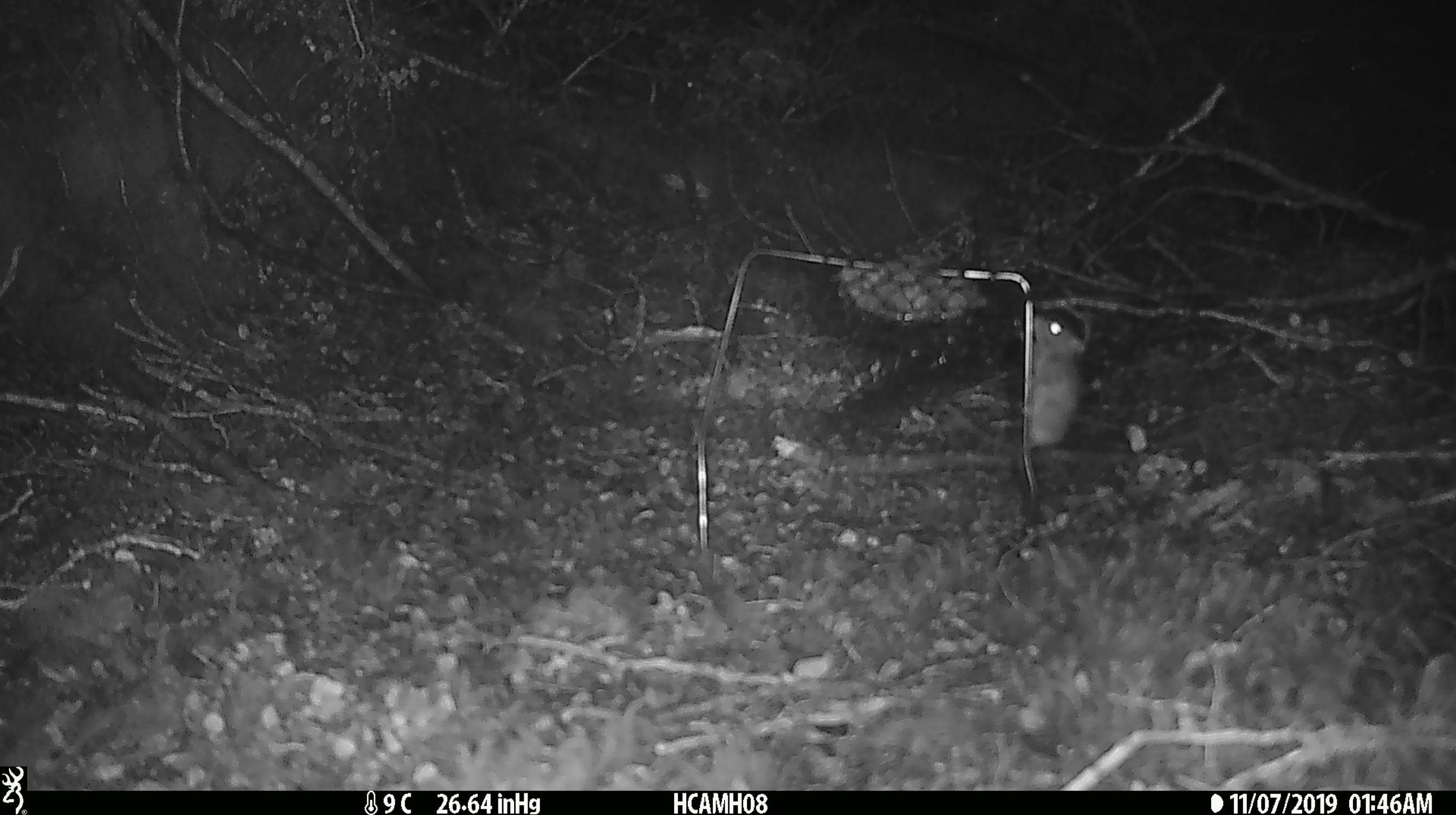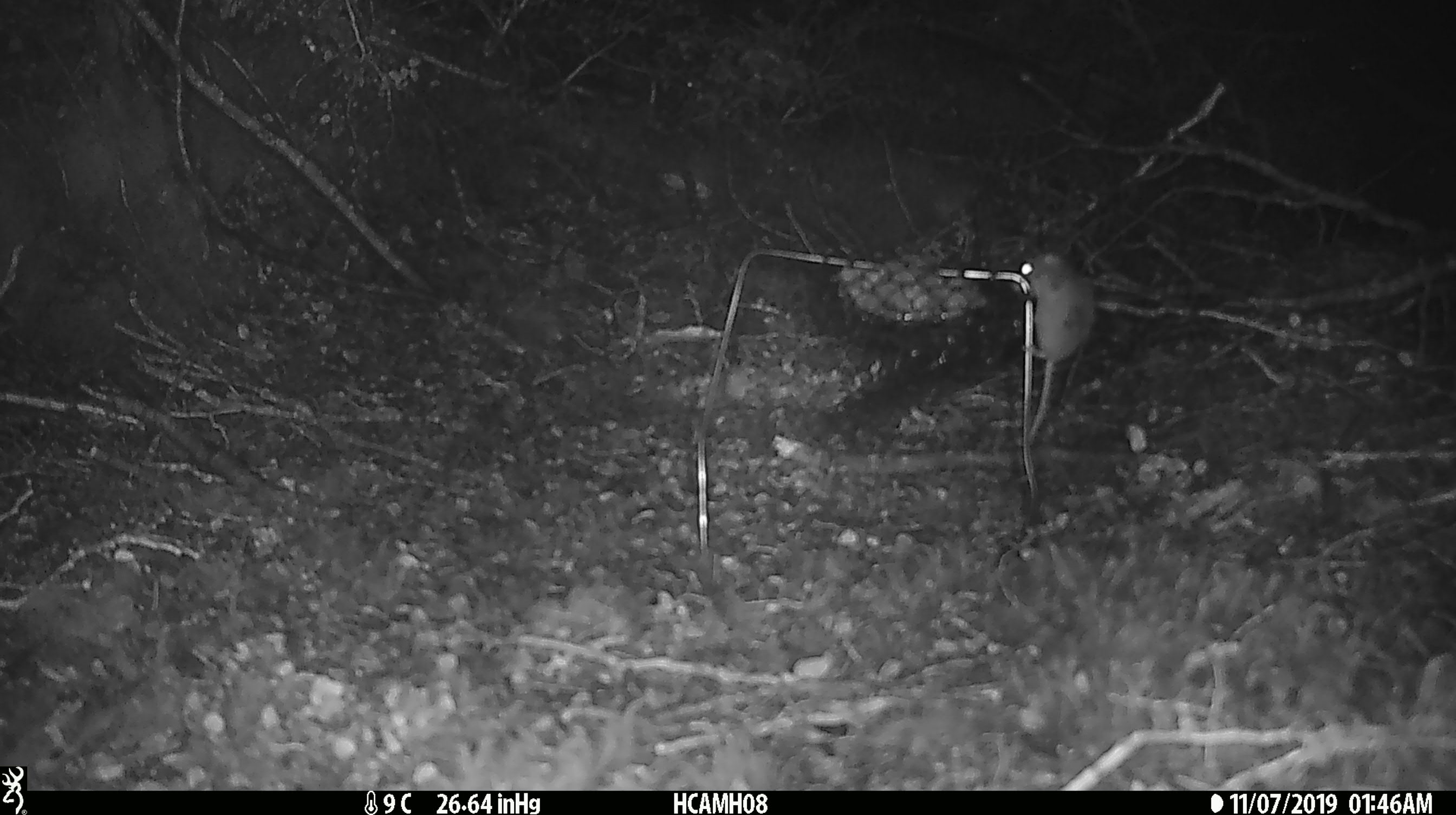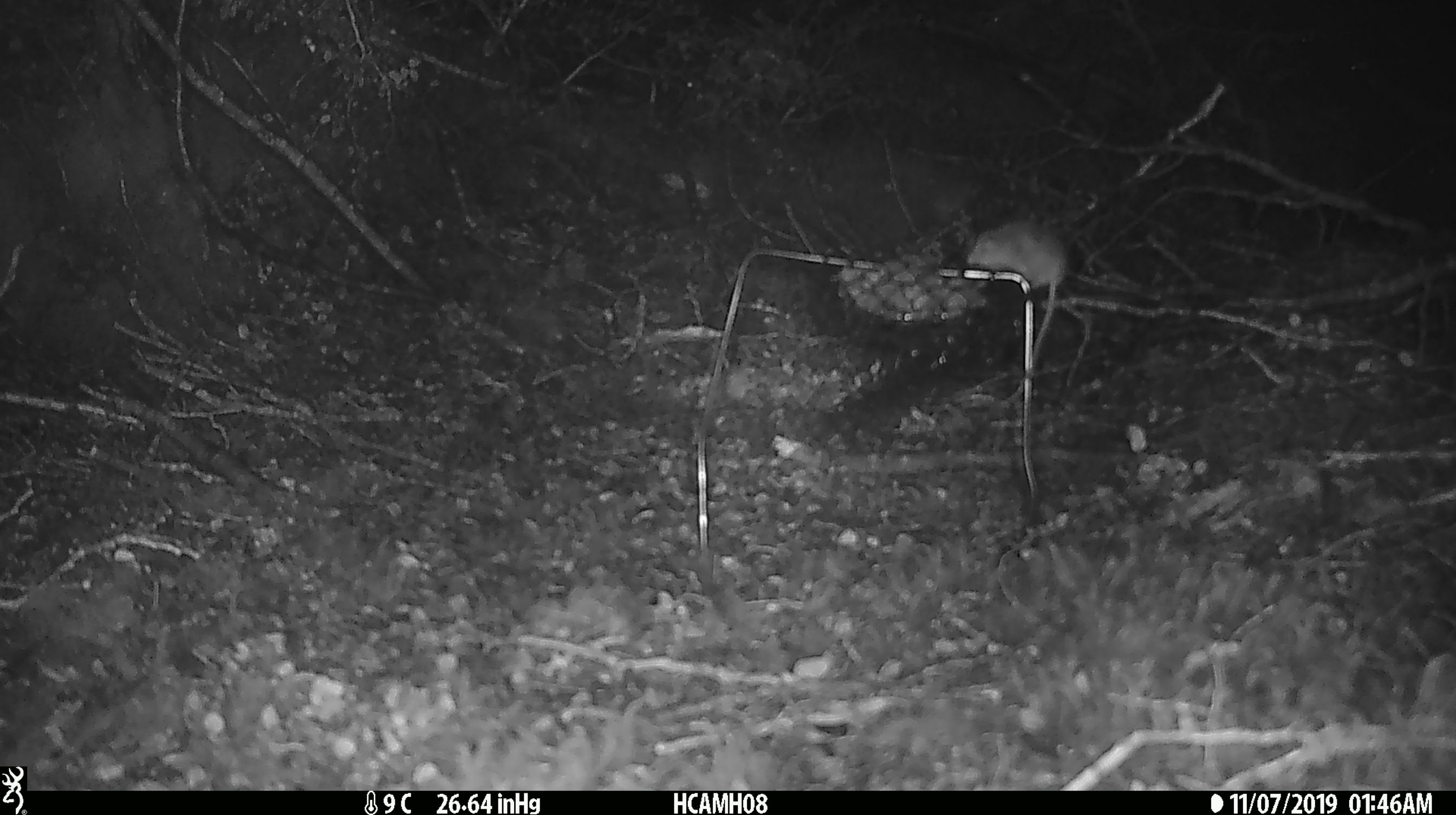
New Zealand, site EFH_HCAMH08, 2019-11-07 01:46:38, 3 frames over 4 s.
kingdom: Animalia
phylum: Chordata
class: Mammalia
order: Rodentia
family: Muridae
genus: Mus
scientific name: Mus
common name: mouse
Mouse (Mus).